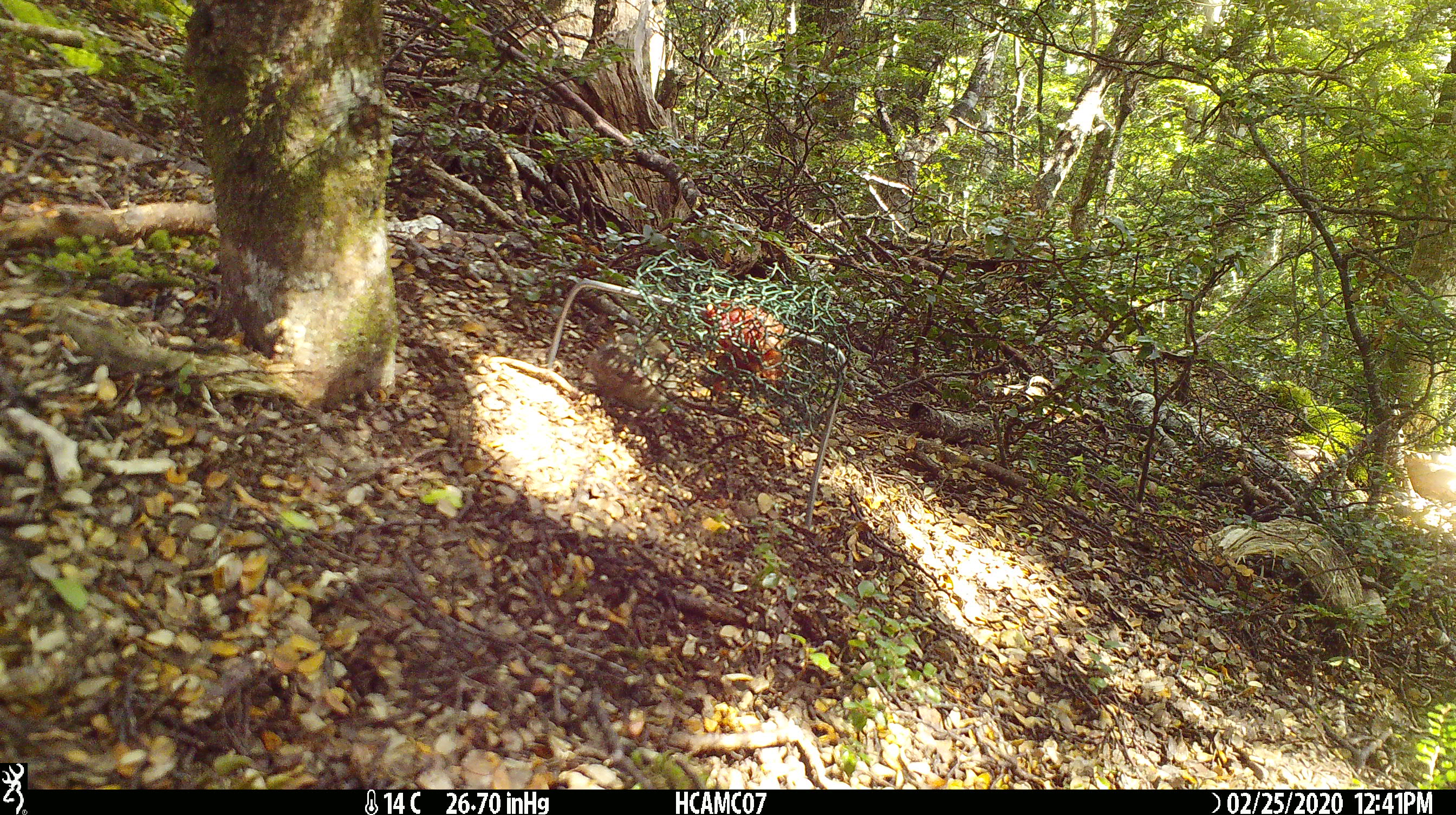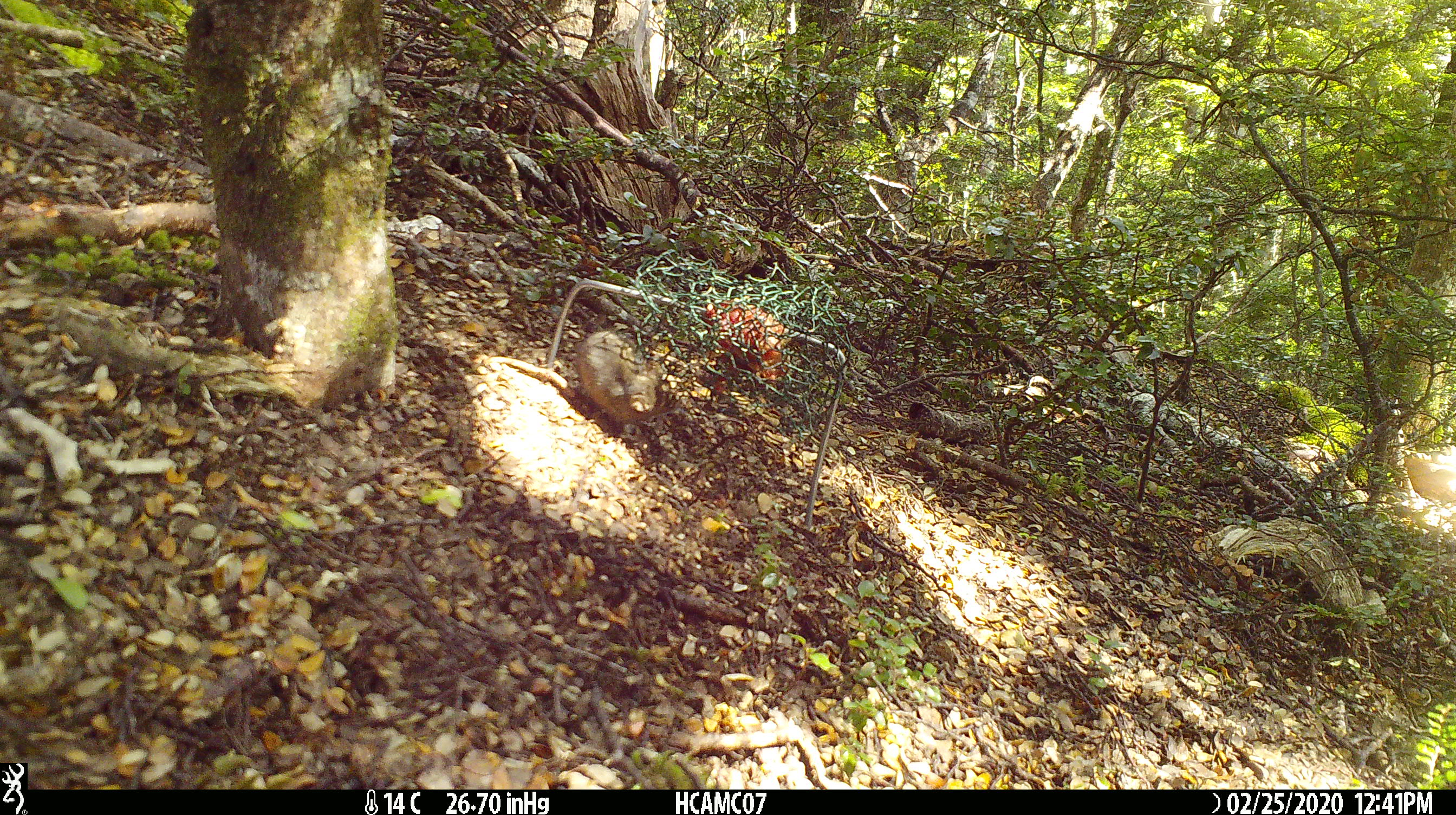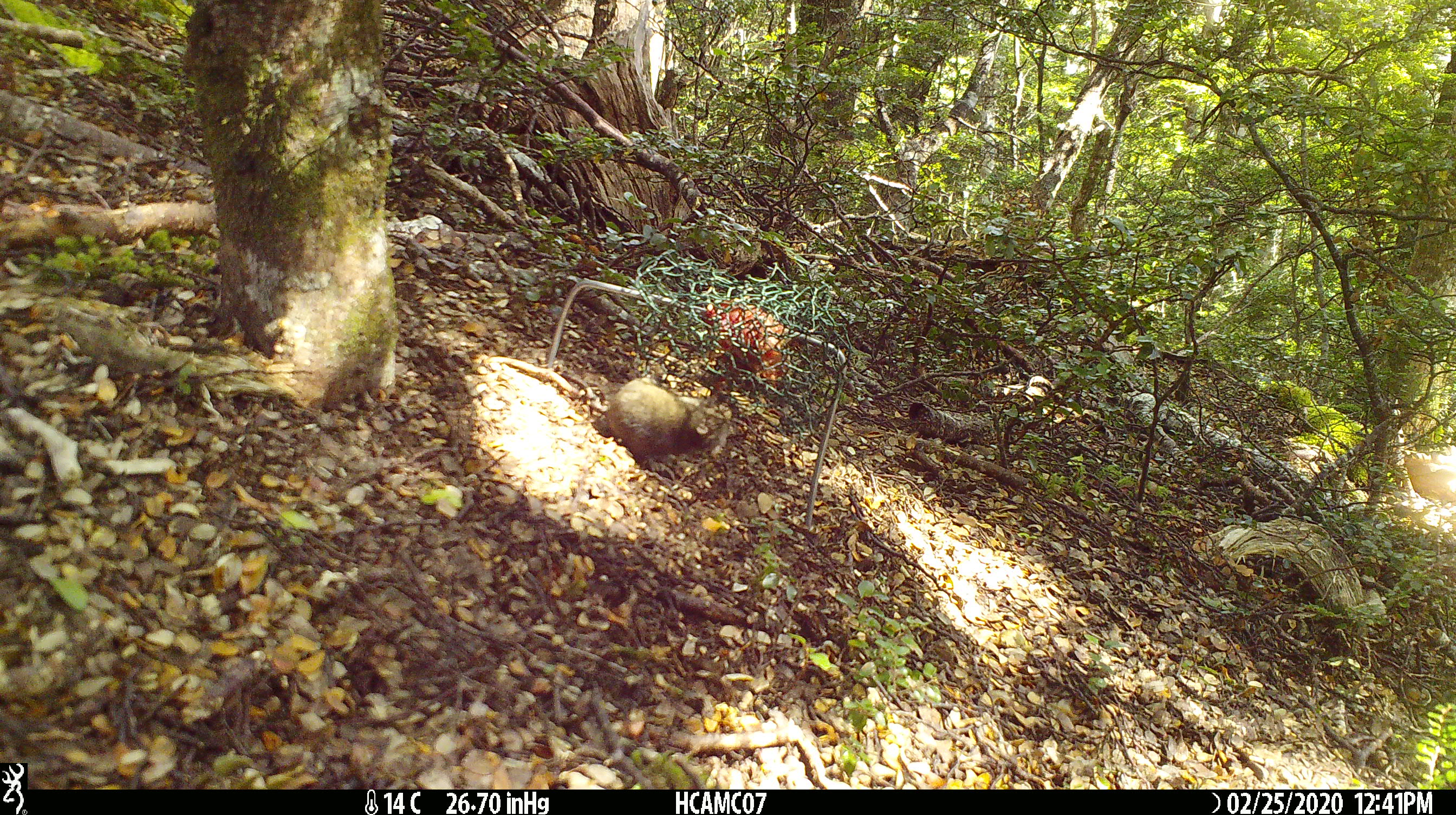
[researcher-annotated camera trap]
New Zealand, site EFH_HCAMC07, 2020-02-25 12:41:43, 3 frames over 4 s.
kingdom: Animalia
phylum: Chordata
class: Mammalia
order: Rodentia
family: Muridae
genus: Mus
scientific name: Mus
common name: mouse